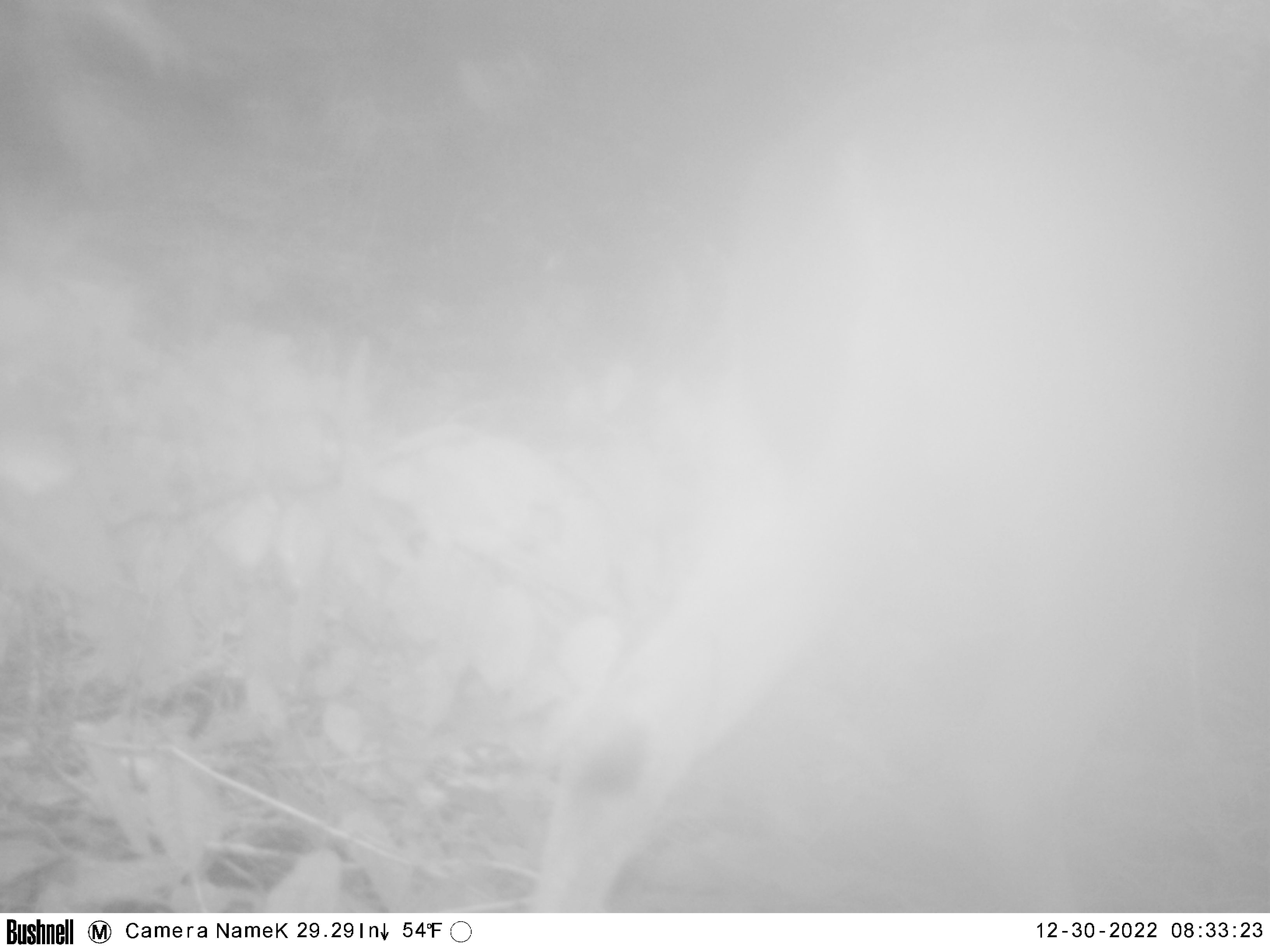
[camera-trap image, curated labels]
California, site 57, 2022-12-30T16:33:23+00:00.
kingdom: Animalia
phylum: Chordata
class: Mammalia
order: Artiodactyla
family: Cervidae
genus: Odocoileus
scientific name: Odocoileus hemionus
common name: mule deer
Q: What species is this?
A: Mule deer (Odocoileus hemionus).